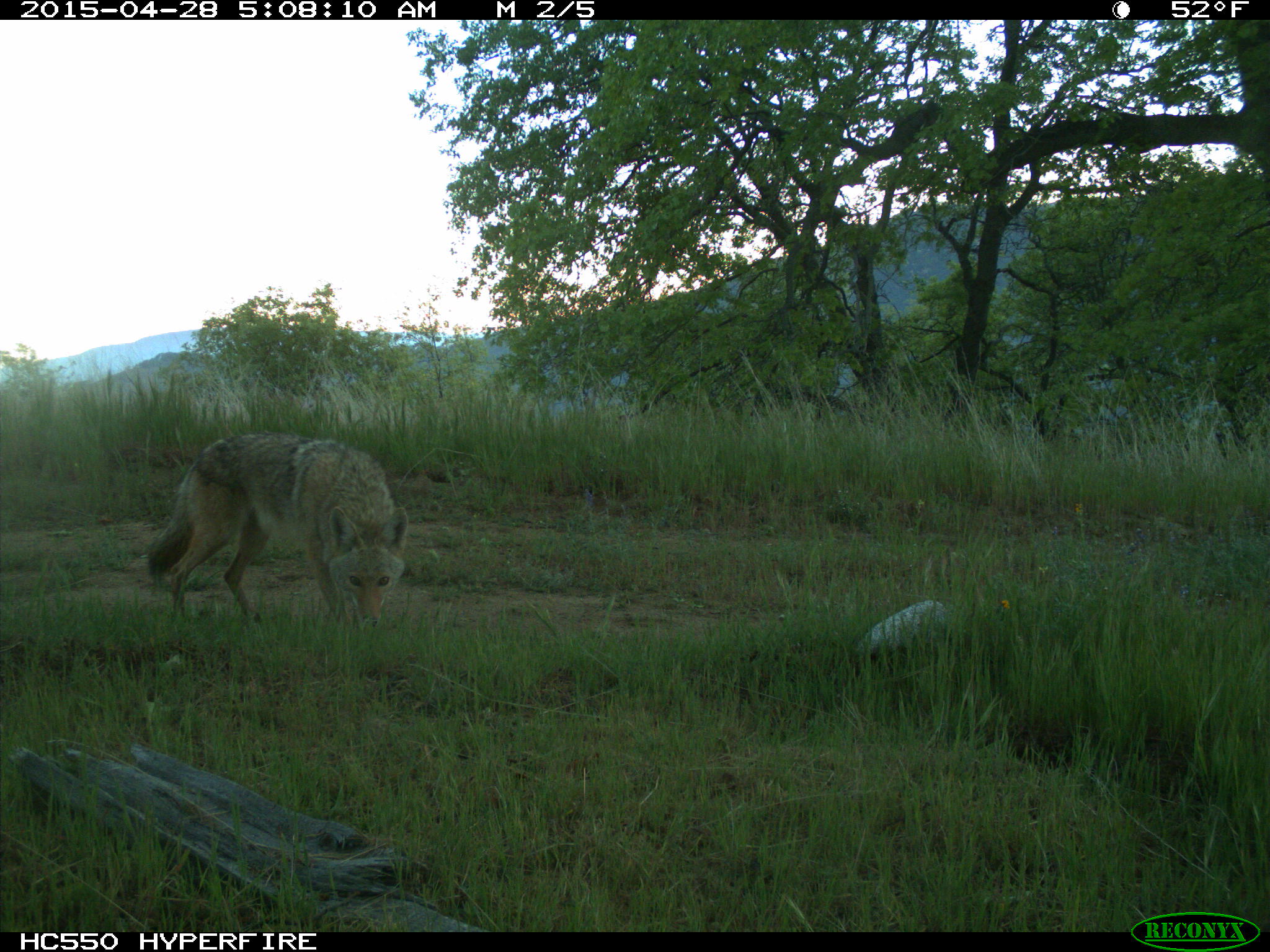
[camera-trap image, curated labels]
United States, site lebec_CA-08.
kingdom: Animalia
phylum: Chordata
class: Mammalia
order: Carnivora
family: Canidae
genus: Canis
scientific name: Canis latrans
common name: coyote